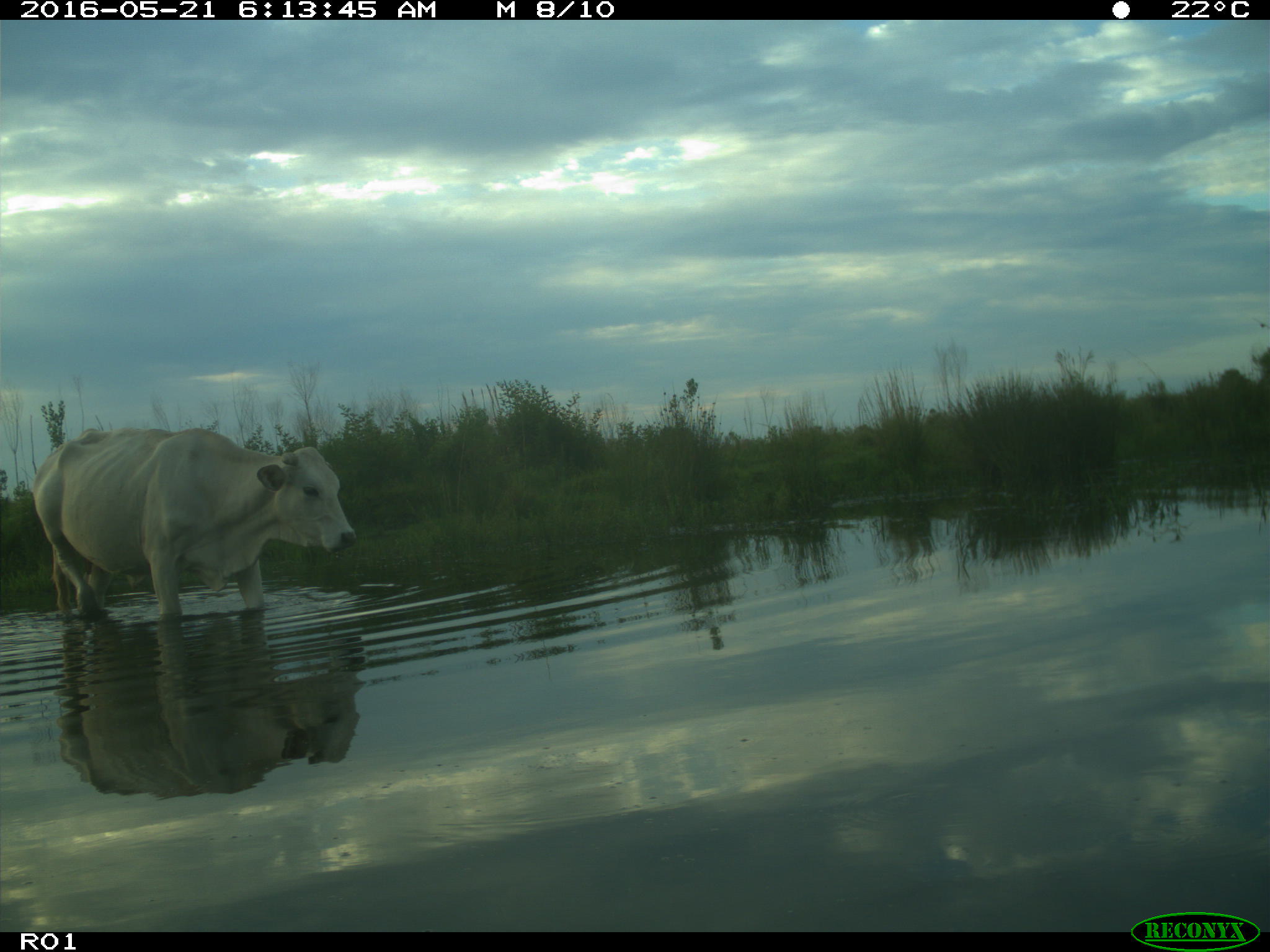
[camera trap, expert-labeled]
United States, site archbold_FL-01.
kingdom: Animalia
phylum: Chordata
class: Mammalia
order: Artiodactyla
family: Bovidae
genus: Bos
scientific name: Bos taurus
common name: domestic cow